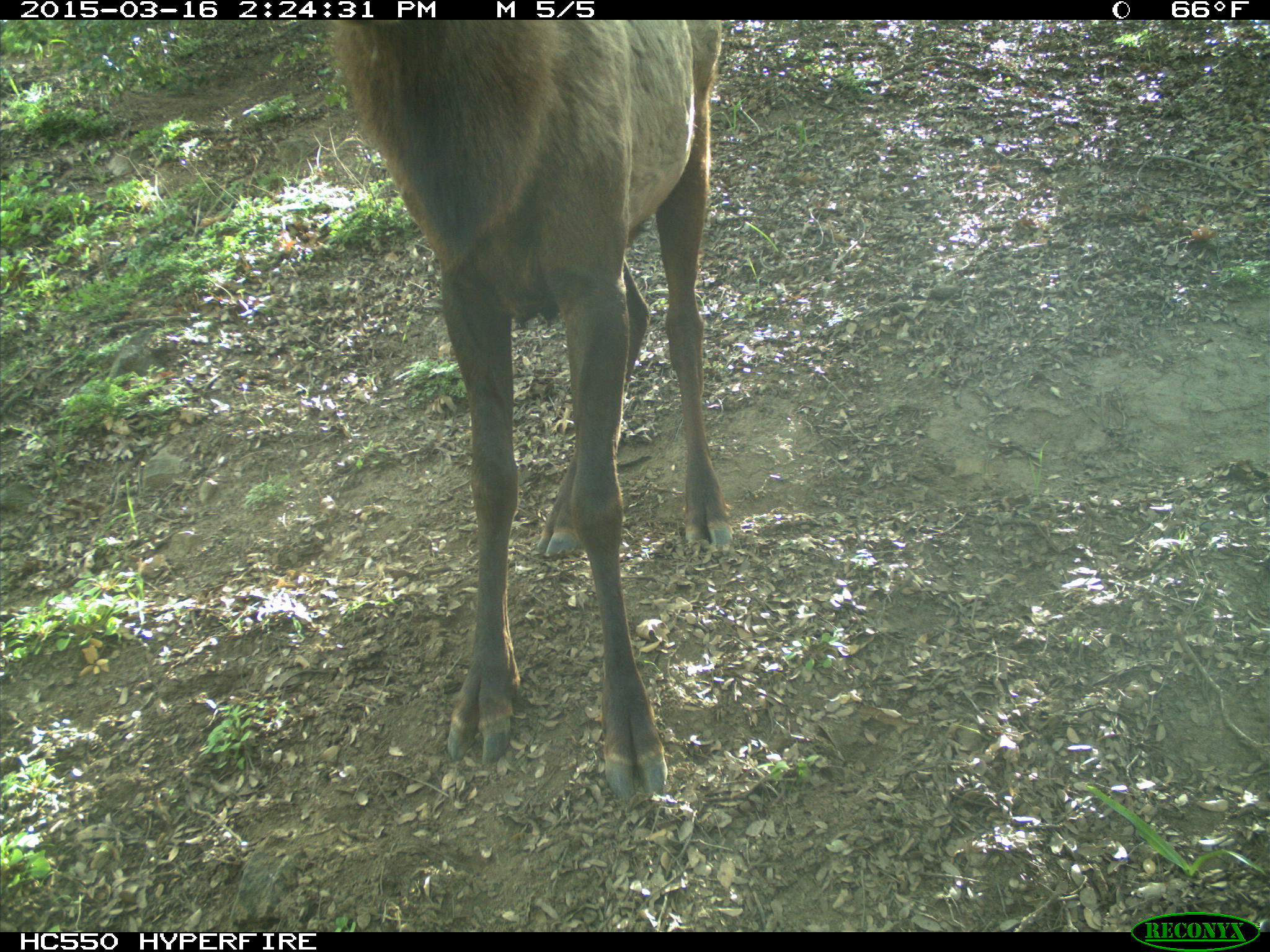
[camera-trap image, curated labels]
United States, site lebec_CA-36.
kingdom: Animalia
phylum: Chordata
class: Mammalia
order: Artiodactyla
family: Cervidae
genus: Cervus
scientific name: Cervus canadensis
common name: elk